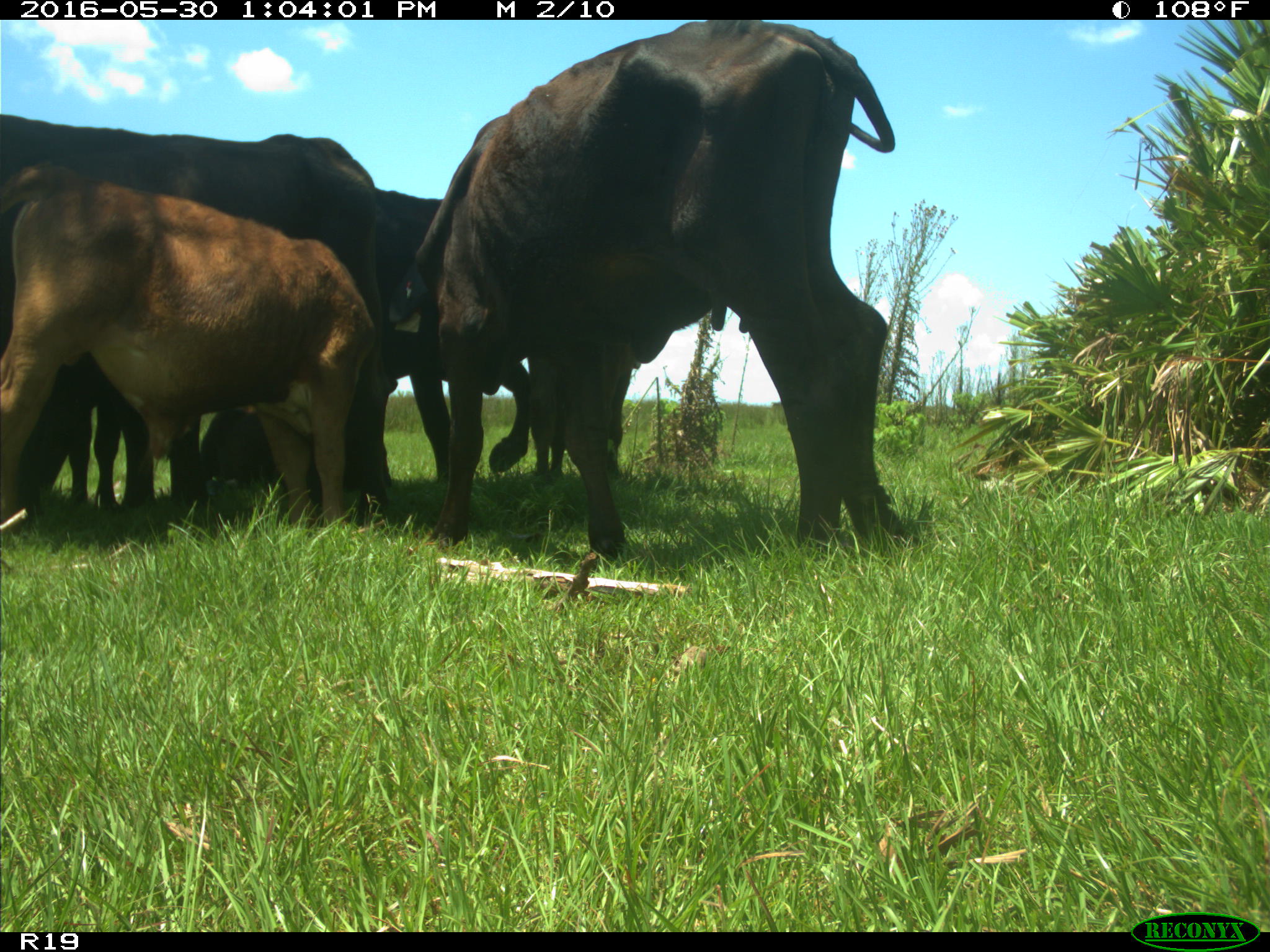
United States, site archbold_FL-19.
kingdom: Animalia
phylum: Chordata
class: Mammalia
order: Artiodactyla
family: Bovidae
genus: Bos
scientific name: Bos taurus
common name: domestic cow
Bos taurus (domestic cow).